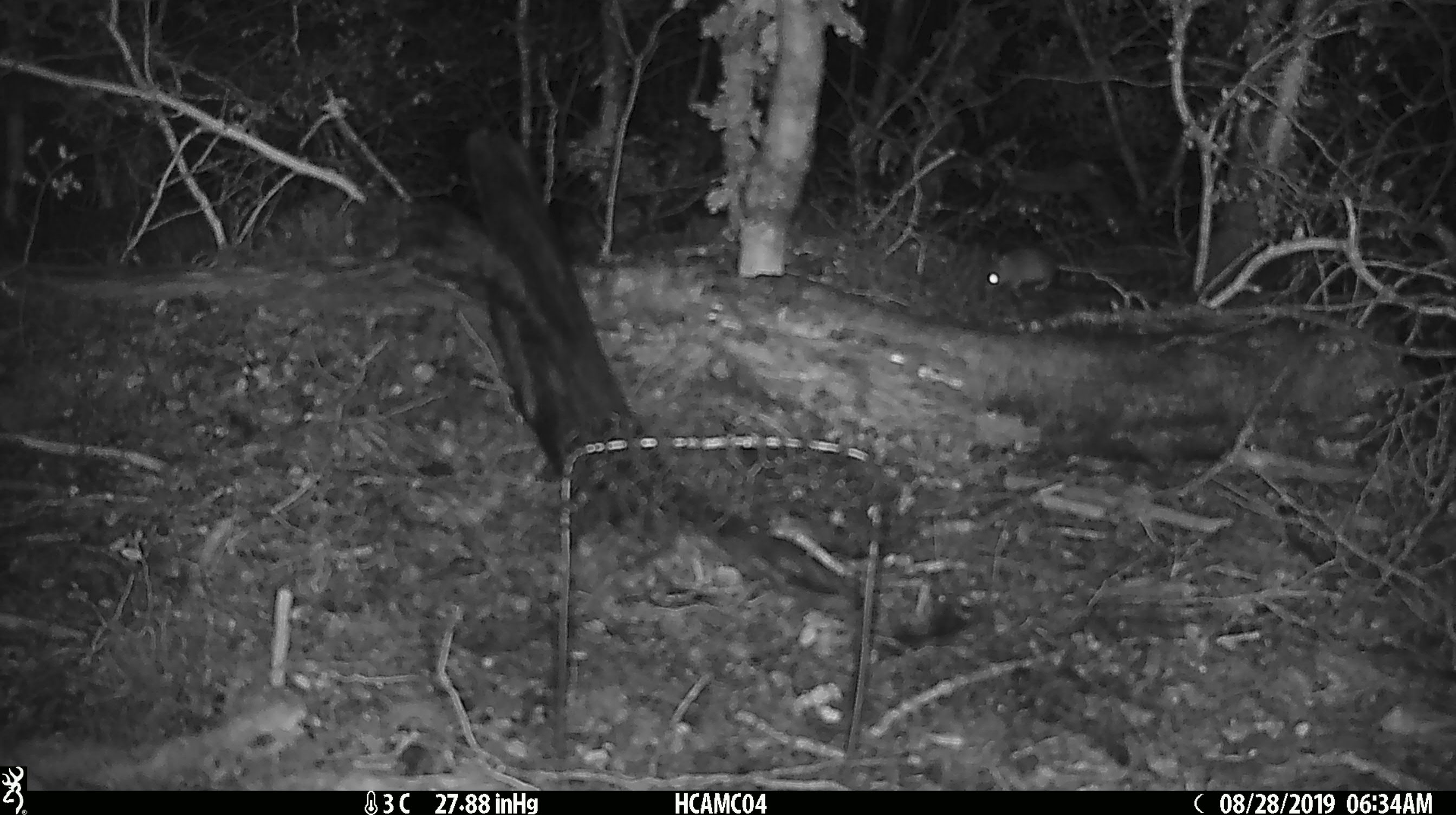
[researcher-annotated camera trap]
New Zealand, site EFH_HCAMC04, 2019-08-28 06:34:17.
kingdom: Animalia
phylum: Chordata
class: Mammalia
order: Rodentia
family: Muridae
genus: Mus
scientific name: Mus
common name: mouse